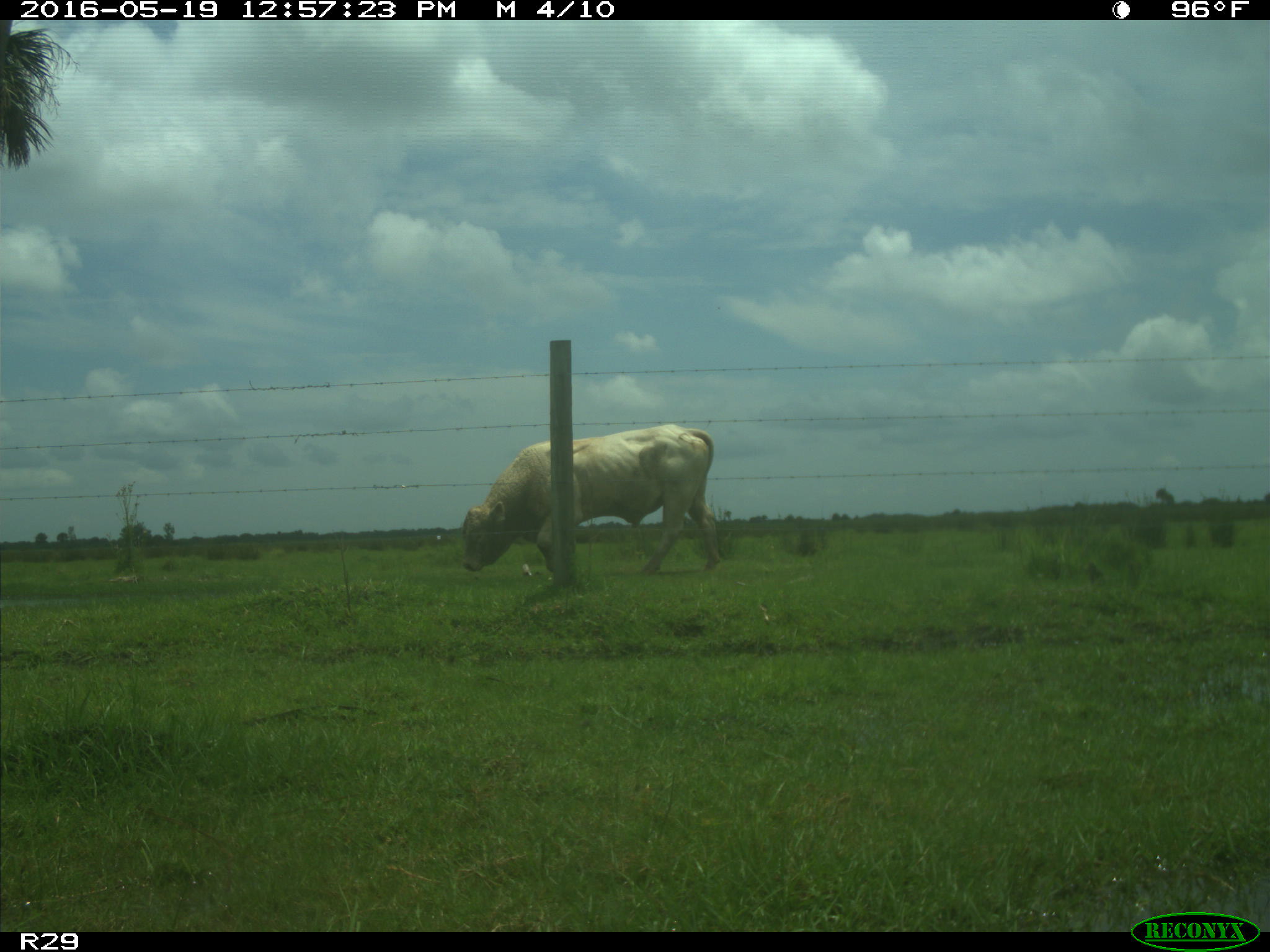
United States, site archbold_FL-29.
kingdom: Animalia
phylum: Chordata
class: Mammalia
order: Artiodactyla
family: Bovidae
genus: Bos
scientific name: Bos taurus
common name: domestic cow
Bos taurus (domestic cow).